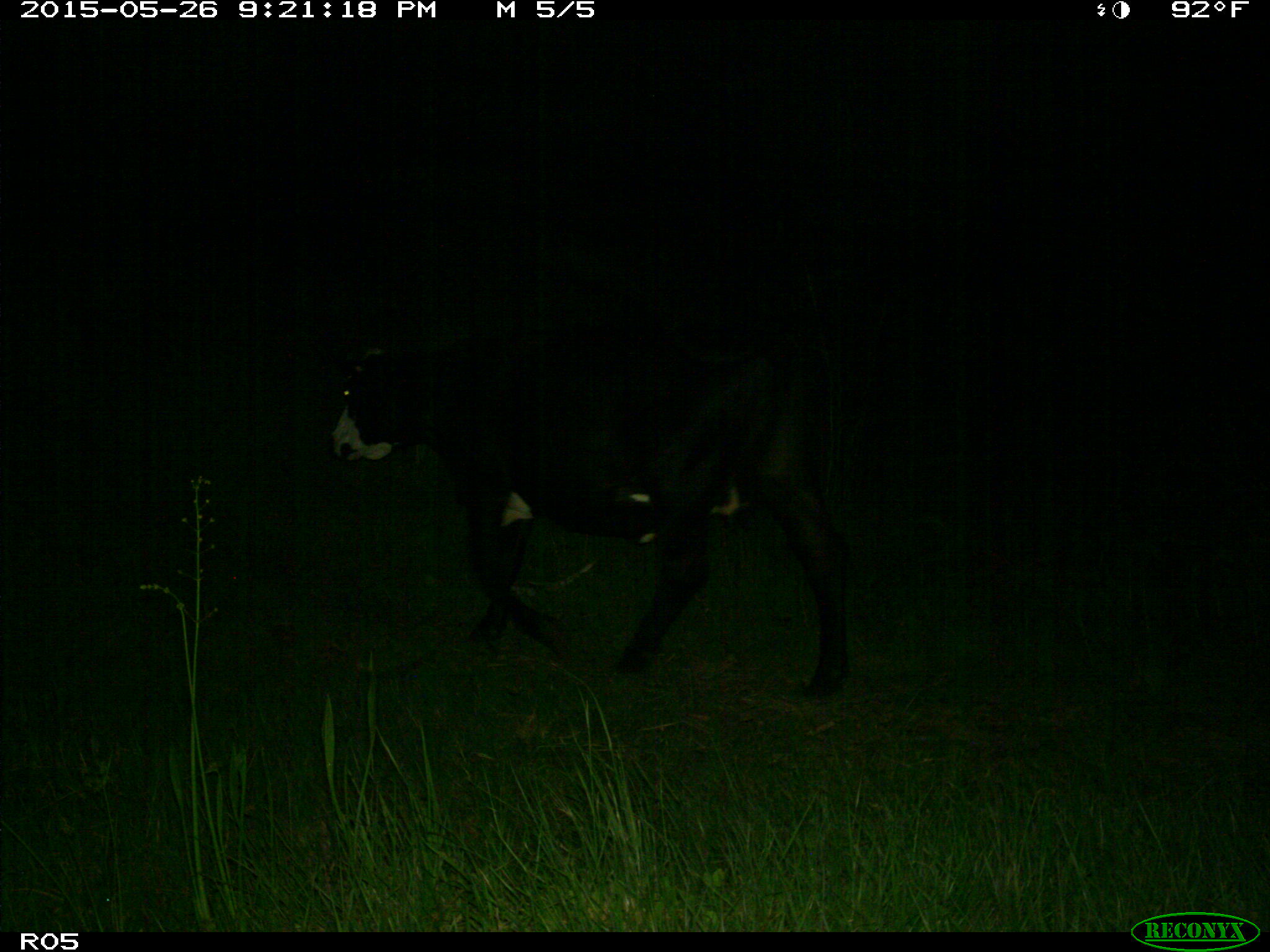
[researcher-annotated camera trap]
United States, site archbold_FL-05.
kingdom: Animalia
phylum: Chordata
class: Mammalia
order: Artiodactyla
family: Bovidae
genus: Bos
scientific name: Bos taurus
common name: domestic cow